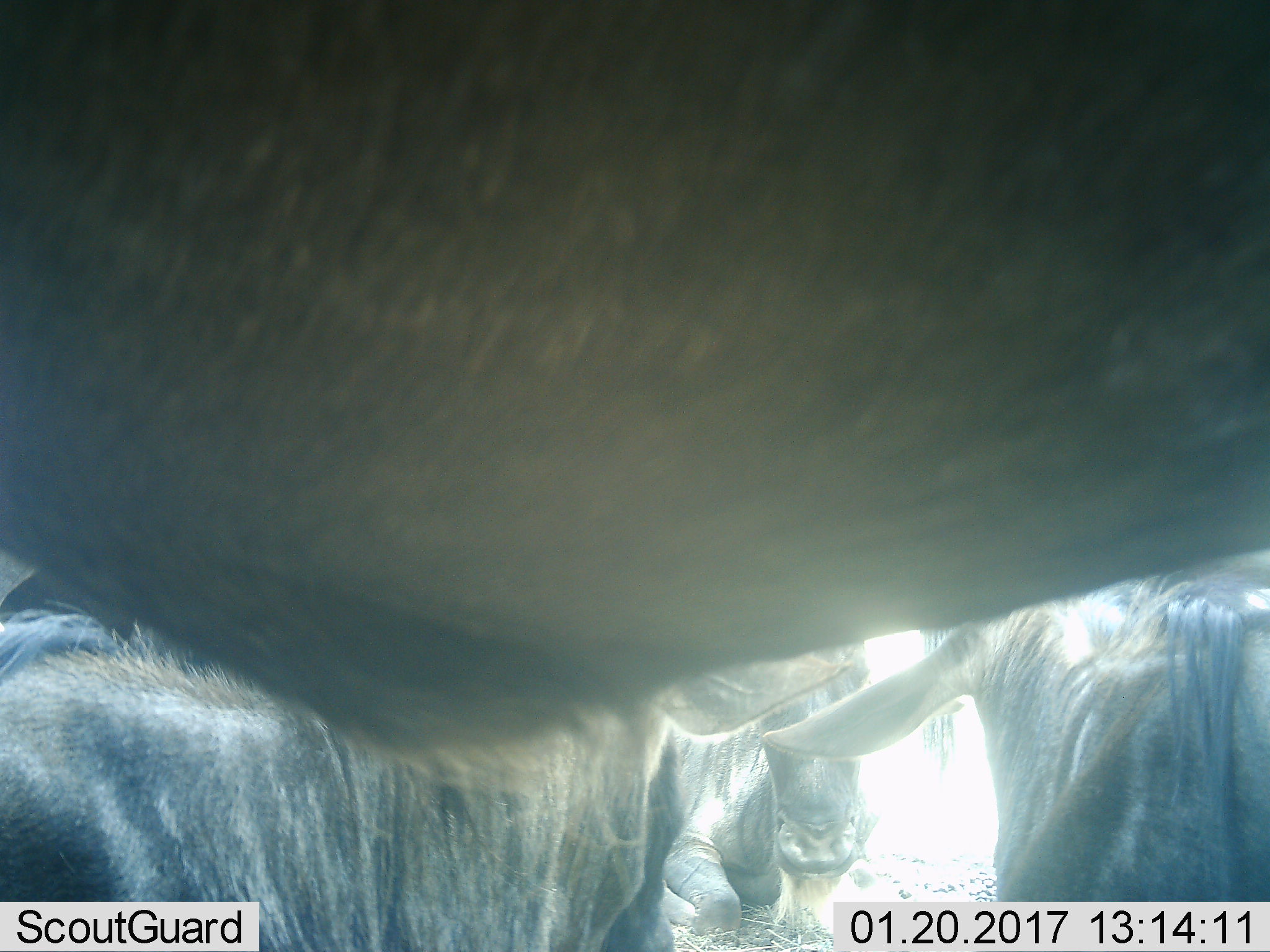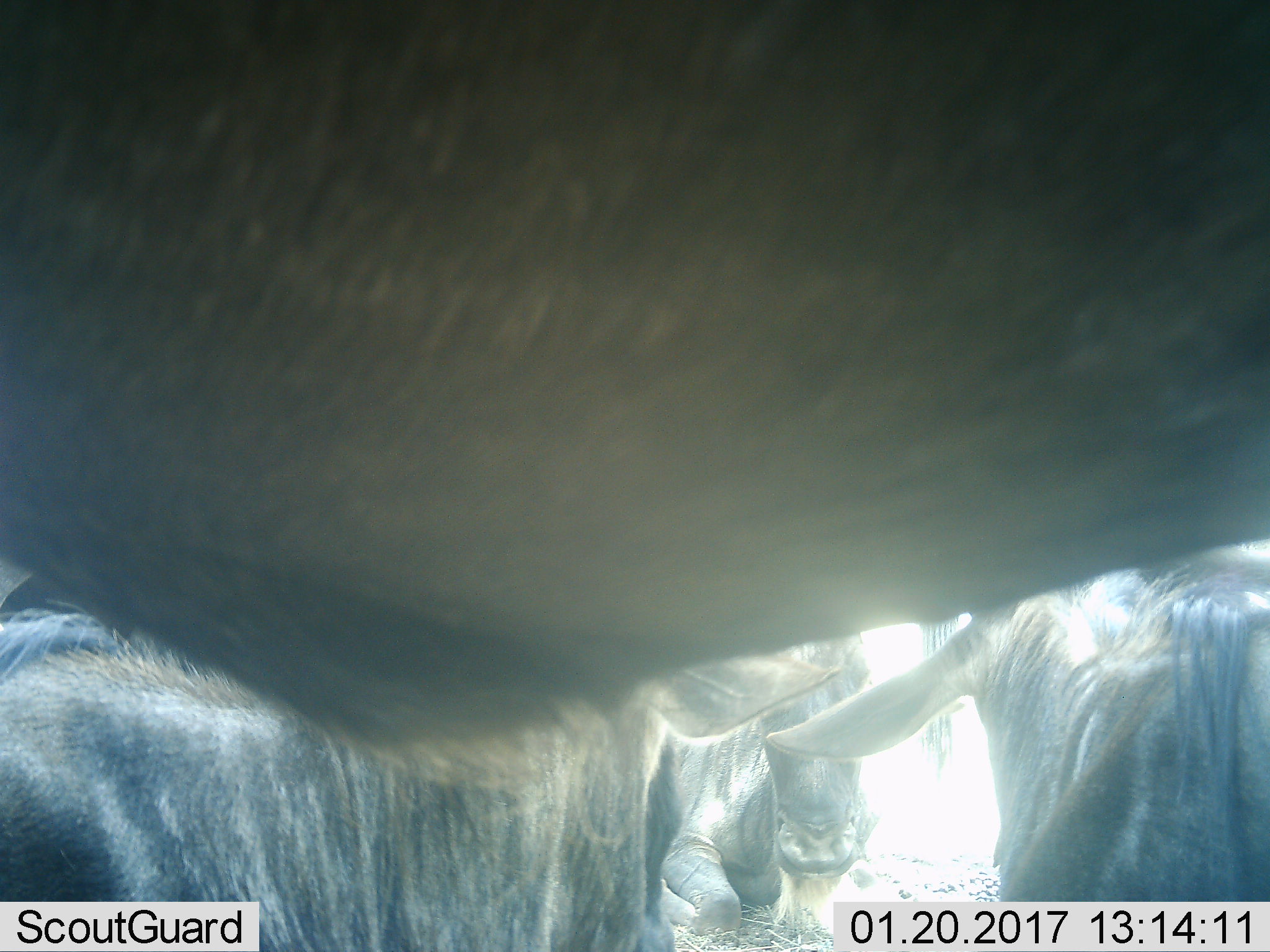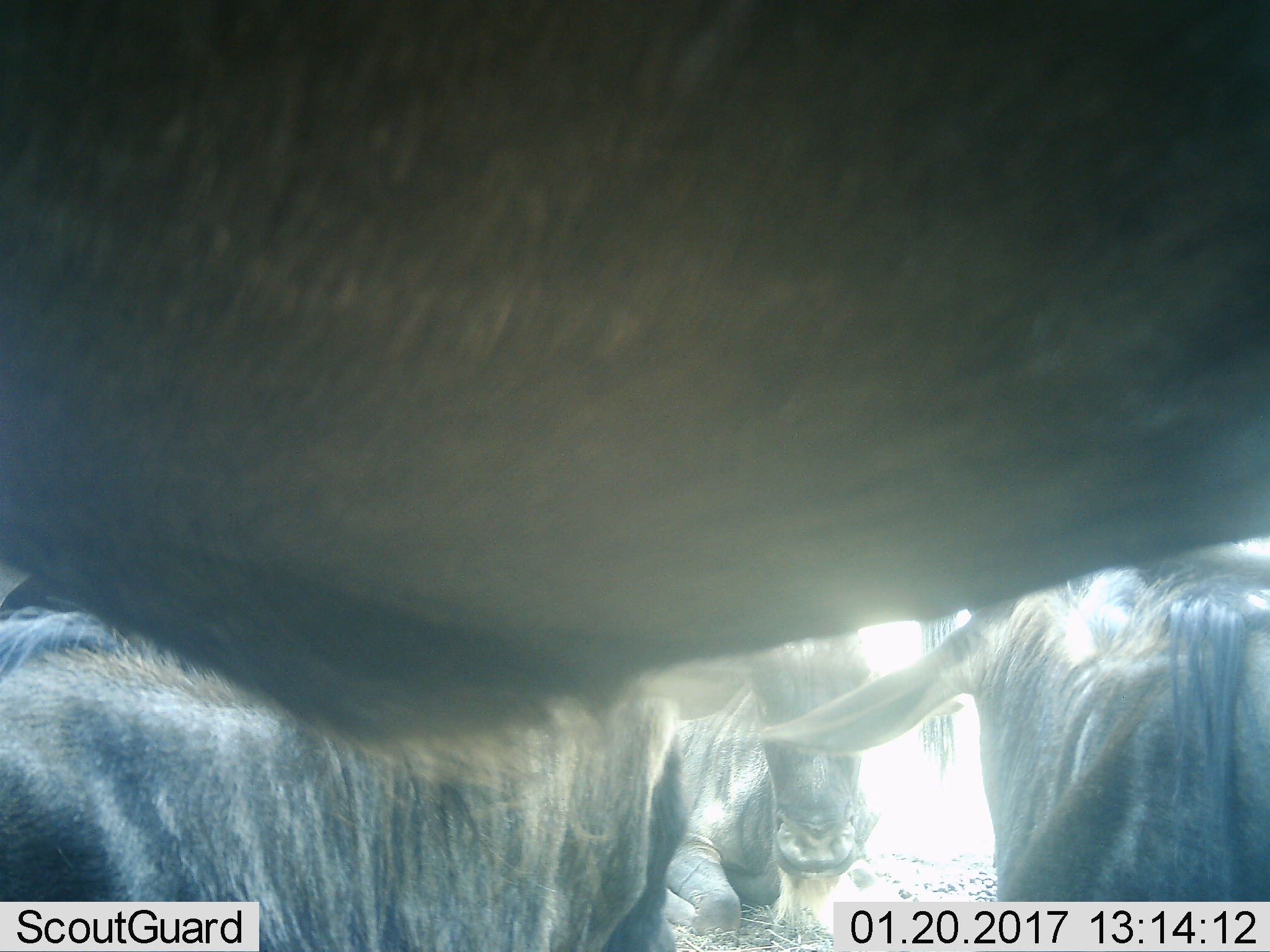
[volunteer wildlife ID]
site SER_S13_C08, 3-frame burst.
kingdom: Animalia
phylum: Chordata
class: Mammalia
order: Artiodactyla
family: Bovidae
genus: Connochaetes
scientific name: Connochaetes taurinus taurinus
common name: blue wildebeest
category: wildebeestblue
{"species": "wildebeestblue (blue wildebeest) (Connochaetes taurinus taurinus)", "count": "4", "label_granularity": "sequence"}